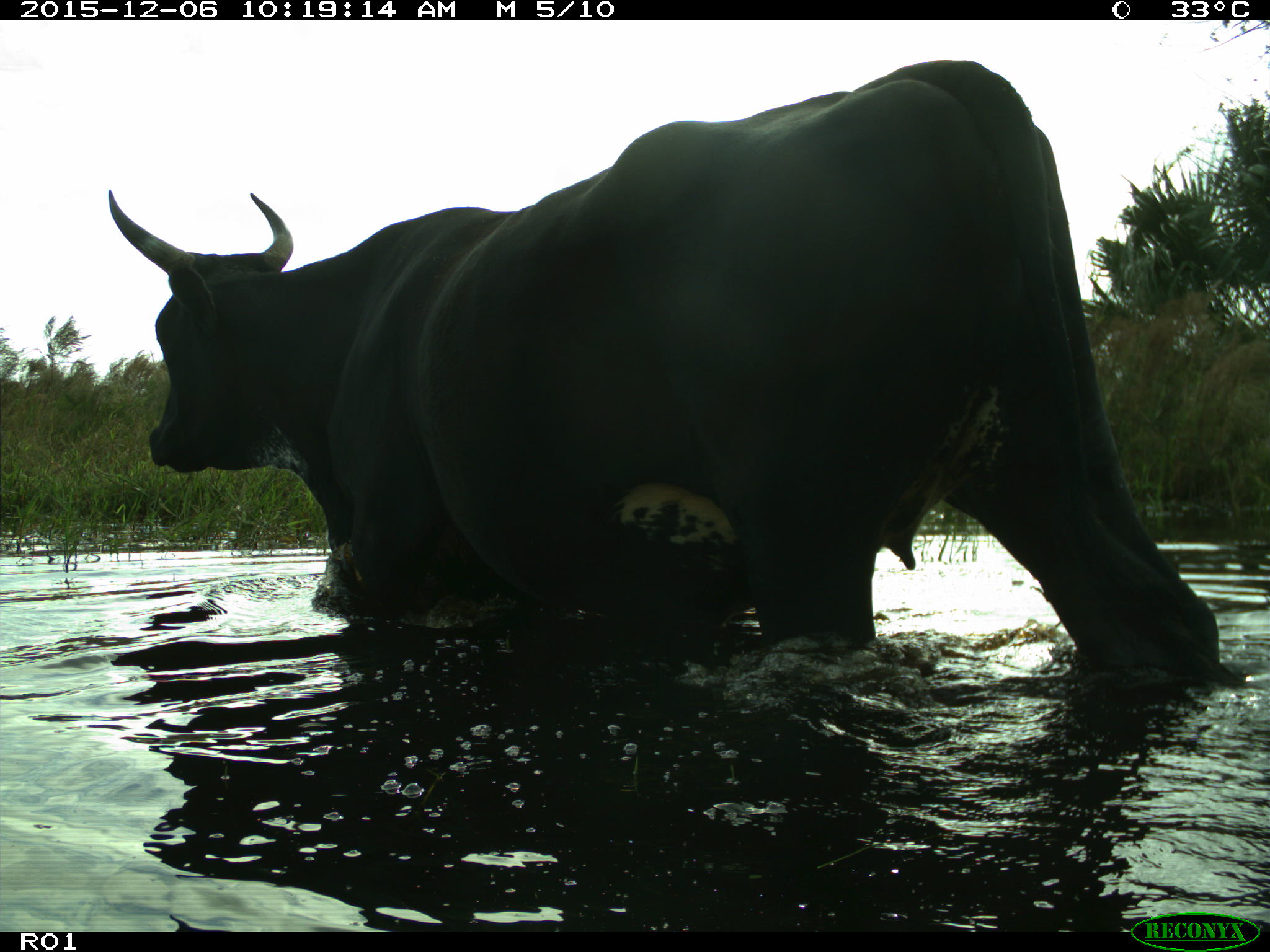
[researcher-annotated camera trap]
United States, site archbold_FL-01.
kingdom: Animalia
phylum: Chordata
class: Mammalia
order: Artiodactyla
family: Bovidae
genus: Bos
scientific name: Bos taurus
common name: domestic cow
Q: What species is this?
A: Bos taurus (domestic cow).